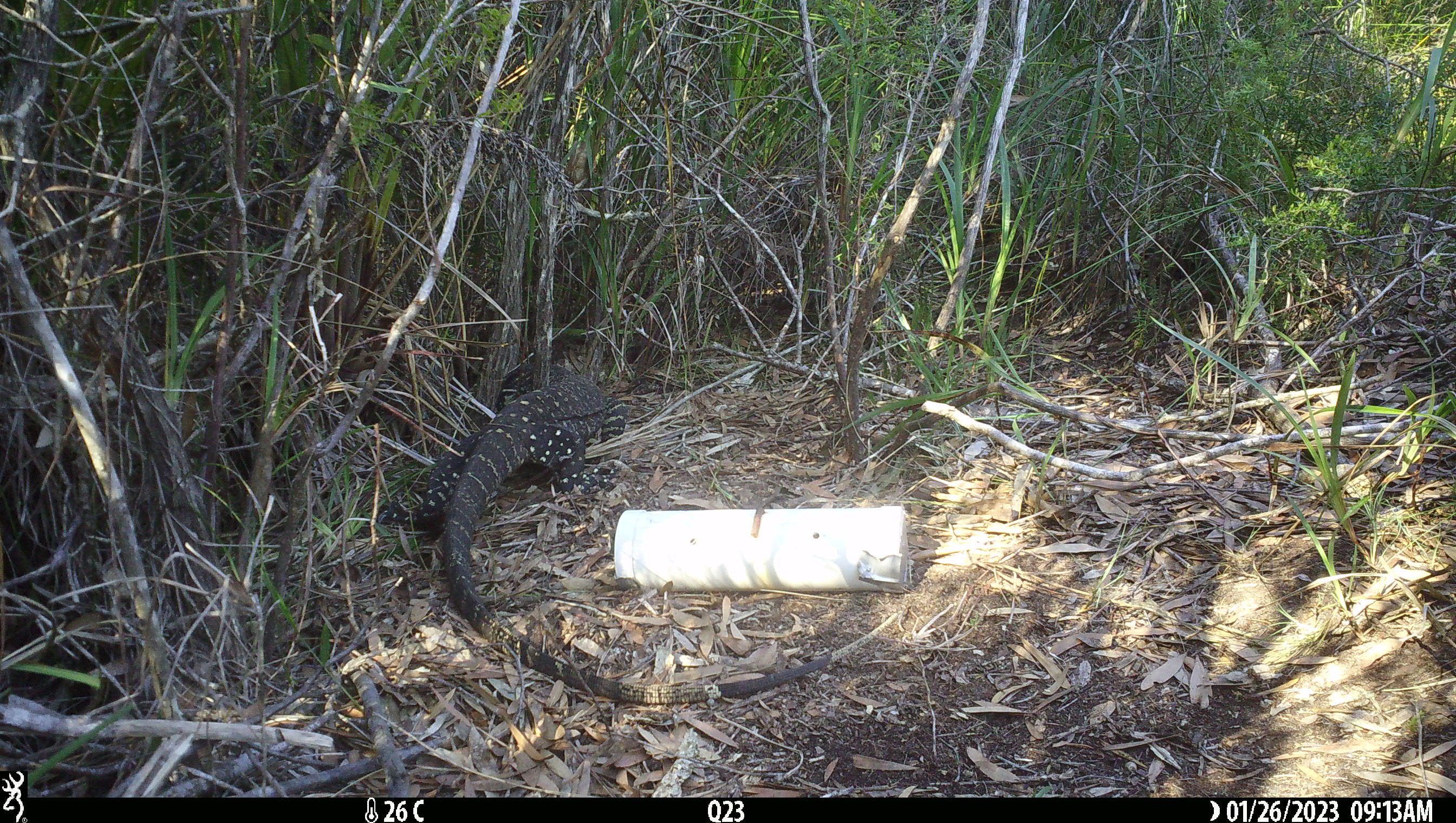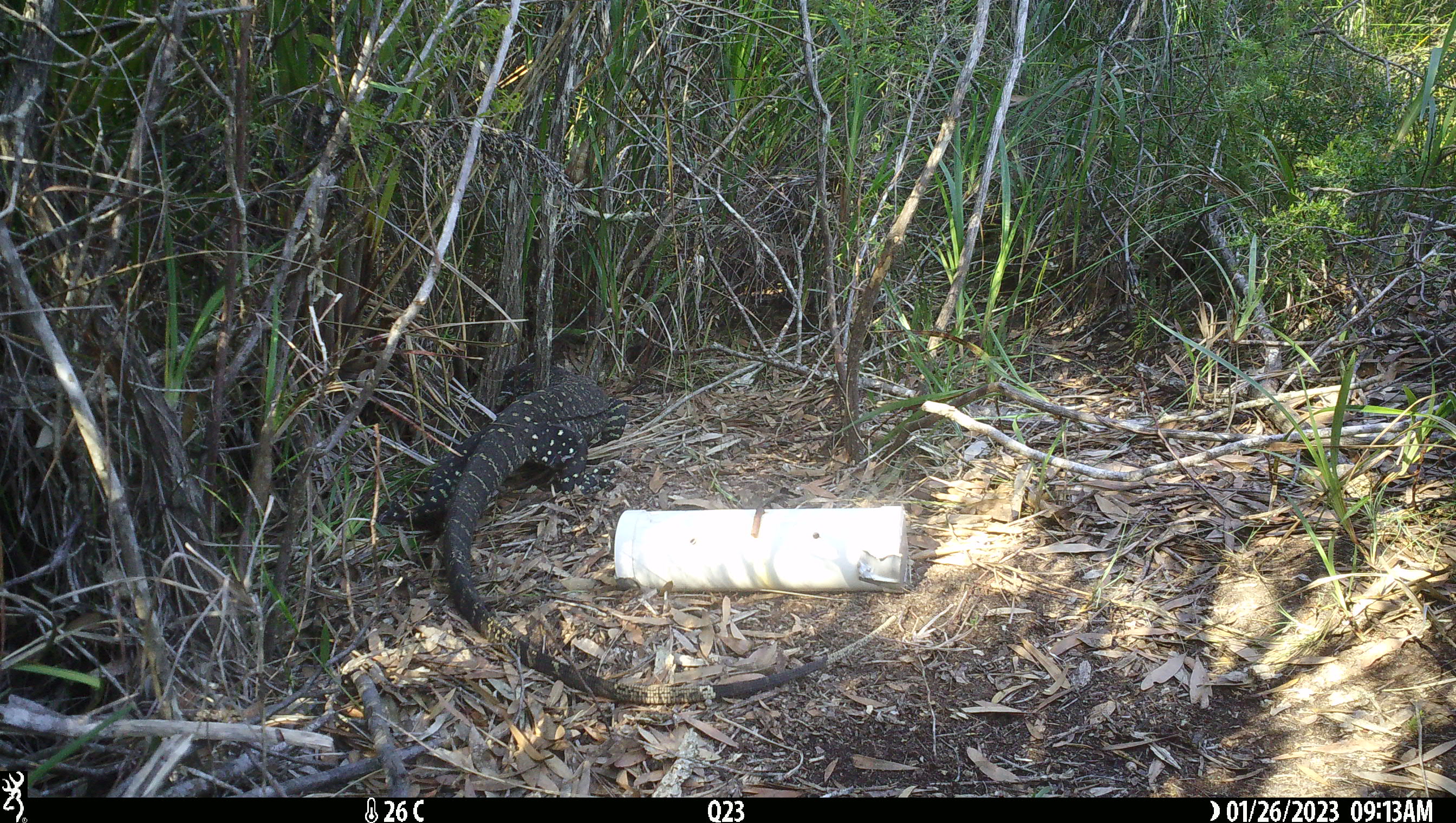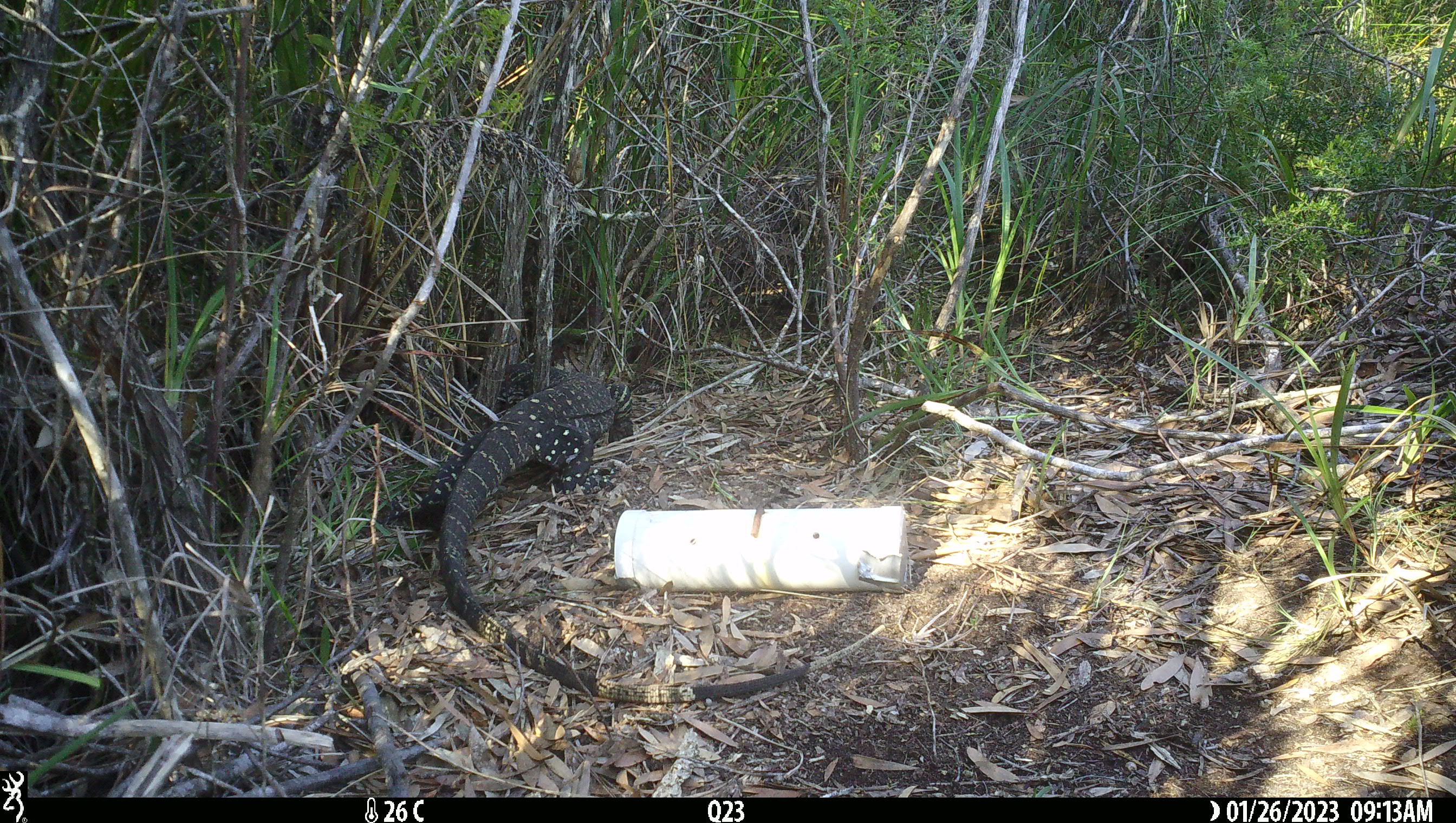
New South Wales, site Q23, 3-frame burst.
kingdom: Animalia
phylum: Chordata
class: Reptilia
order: Squamata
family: Varanidae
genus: Varanus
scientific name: Varanus varius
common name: lace monitor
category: goanna